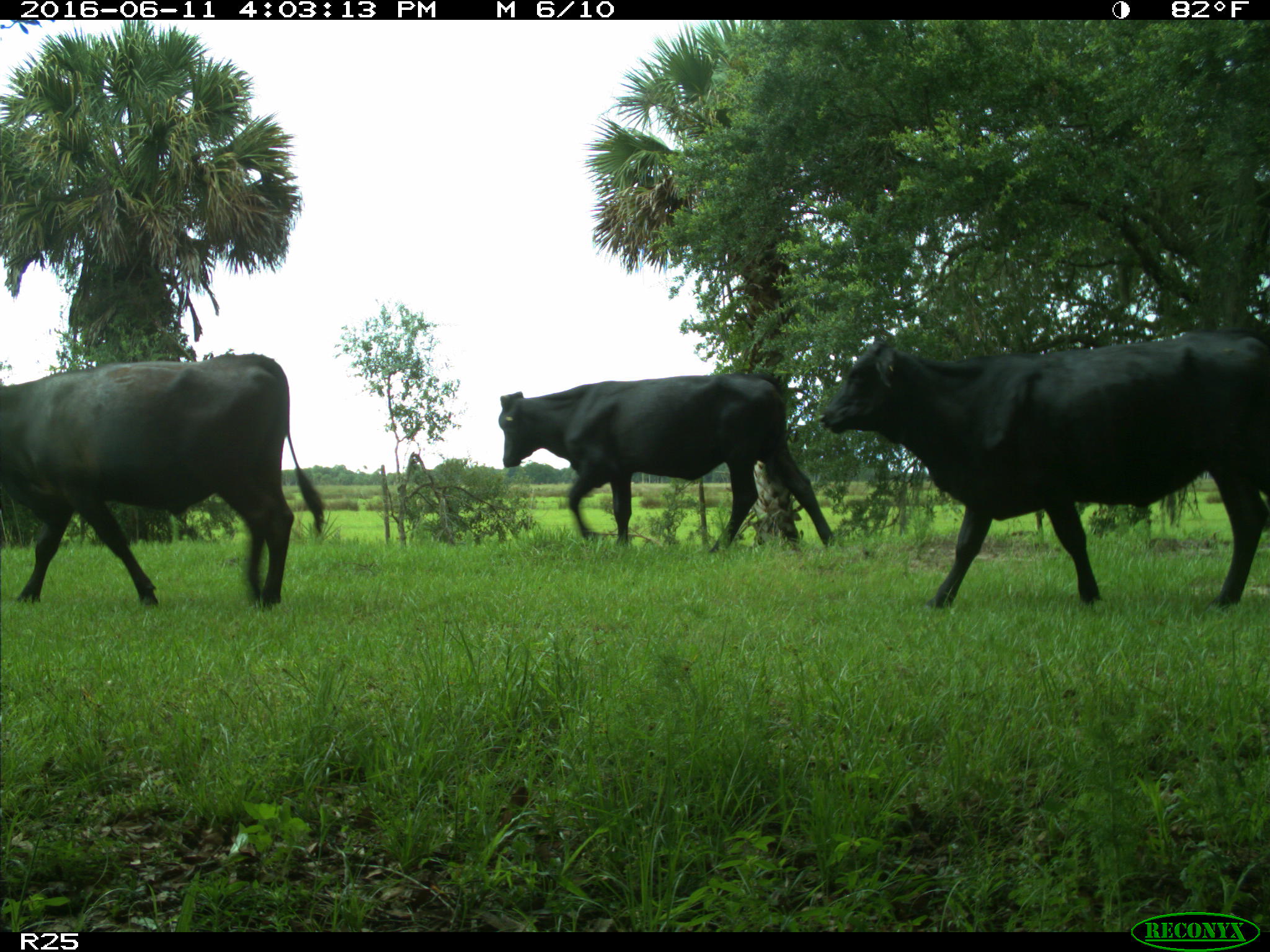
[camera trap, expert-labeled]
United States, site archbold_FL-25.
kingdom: Animalia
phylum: Chordata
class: Mammalia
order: Artiodactyla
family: Bovidae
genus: Bos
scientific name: Bos taurus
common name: domestic cow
Bos taurus (domestic cow).